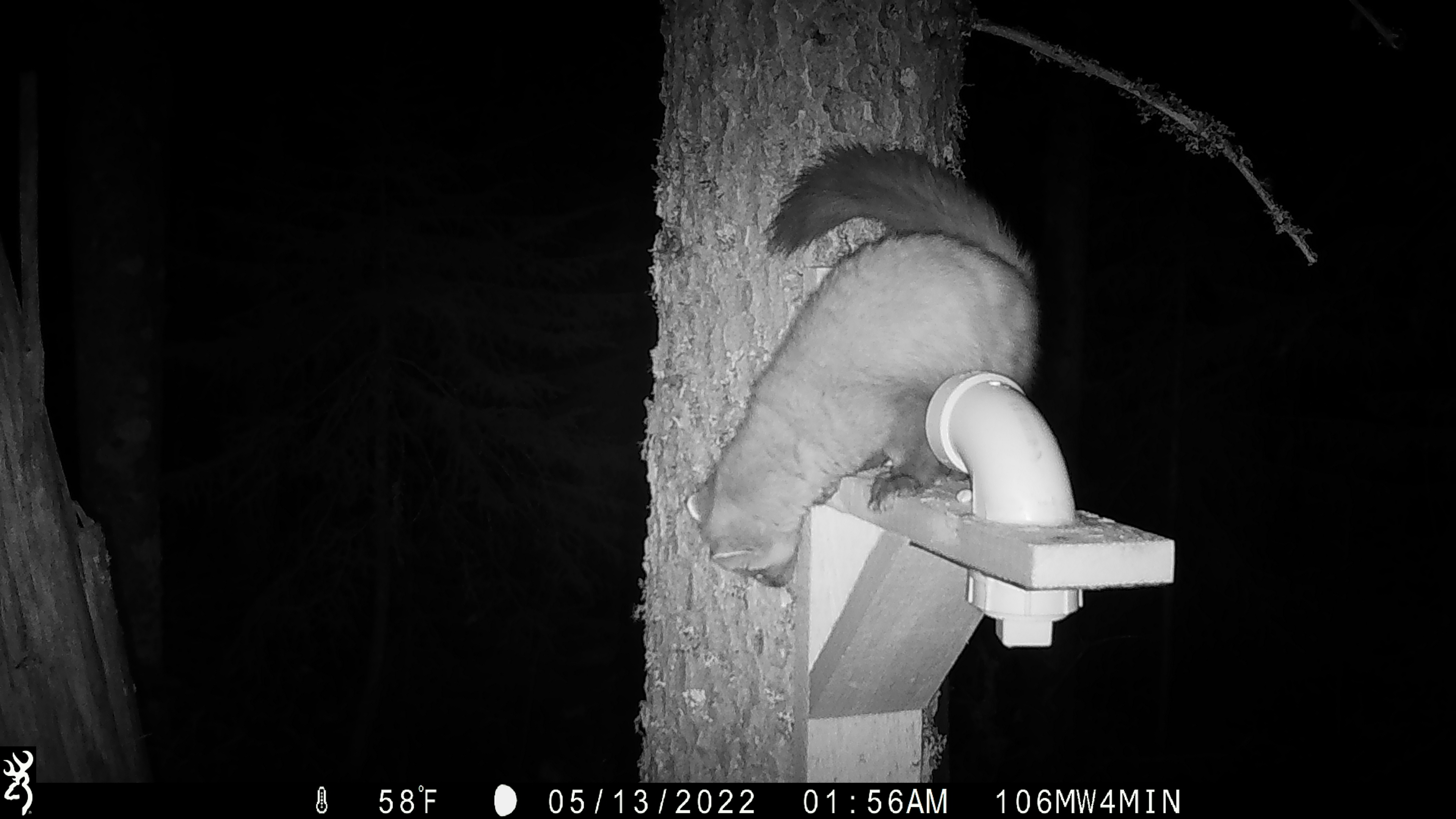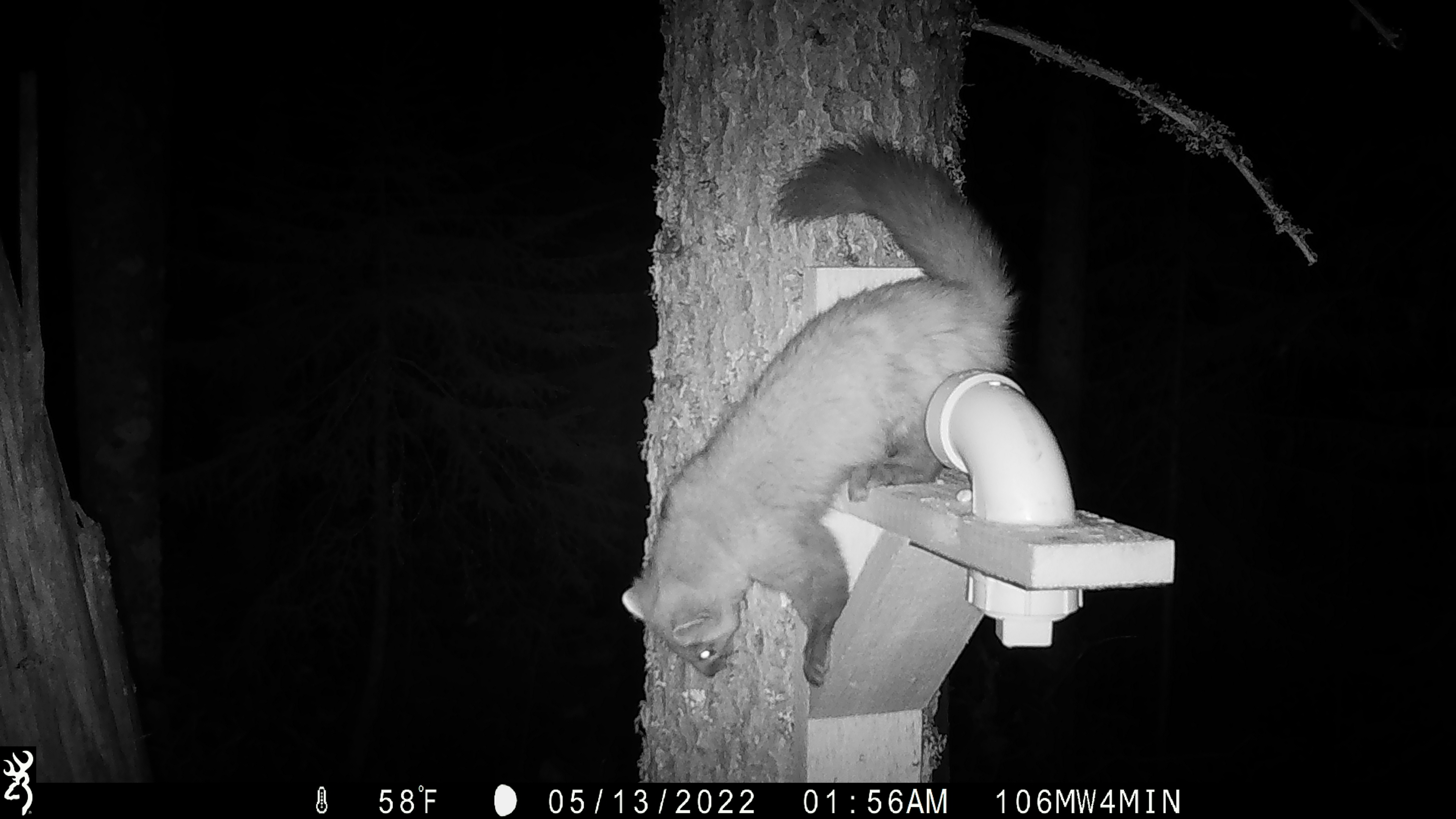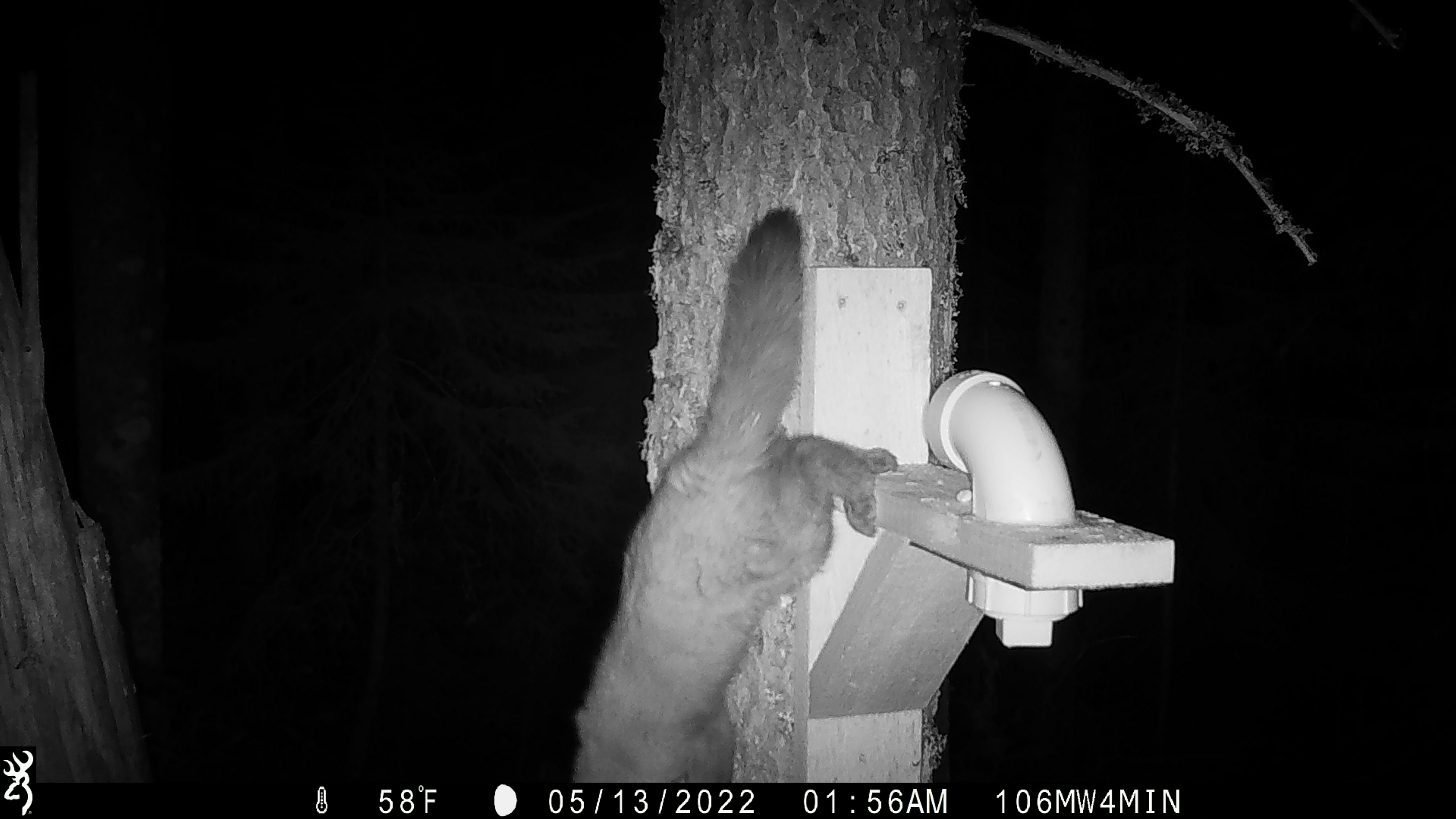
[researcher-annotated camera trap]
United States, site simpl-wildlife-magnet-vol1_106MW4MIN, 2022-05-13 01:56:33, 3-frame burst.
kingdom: Animalia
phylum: Chordata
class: Mammalia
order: Carnivora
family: Mustelidae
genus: Martes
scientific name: Martes americana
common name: american marten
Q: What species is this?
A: American marten (Martes americana).